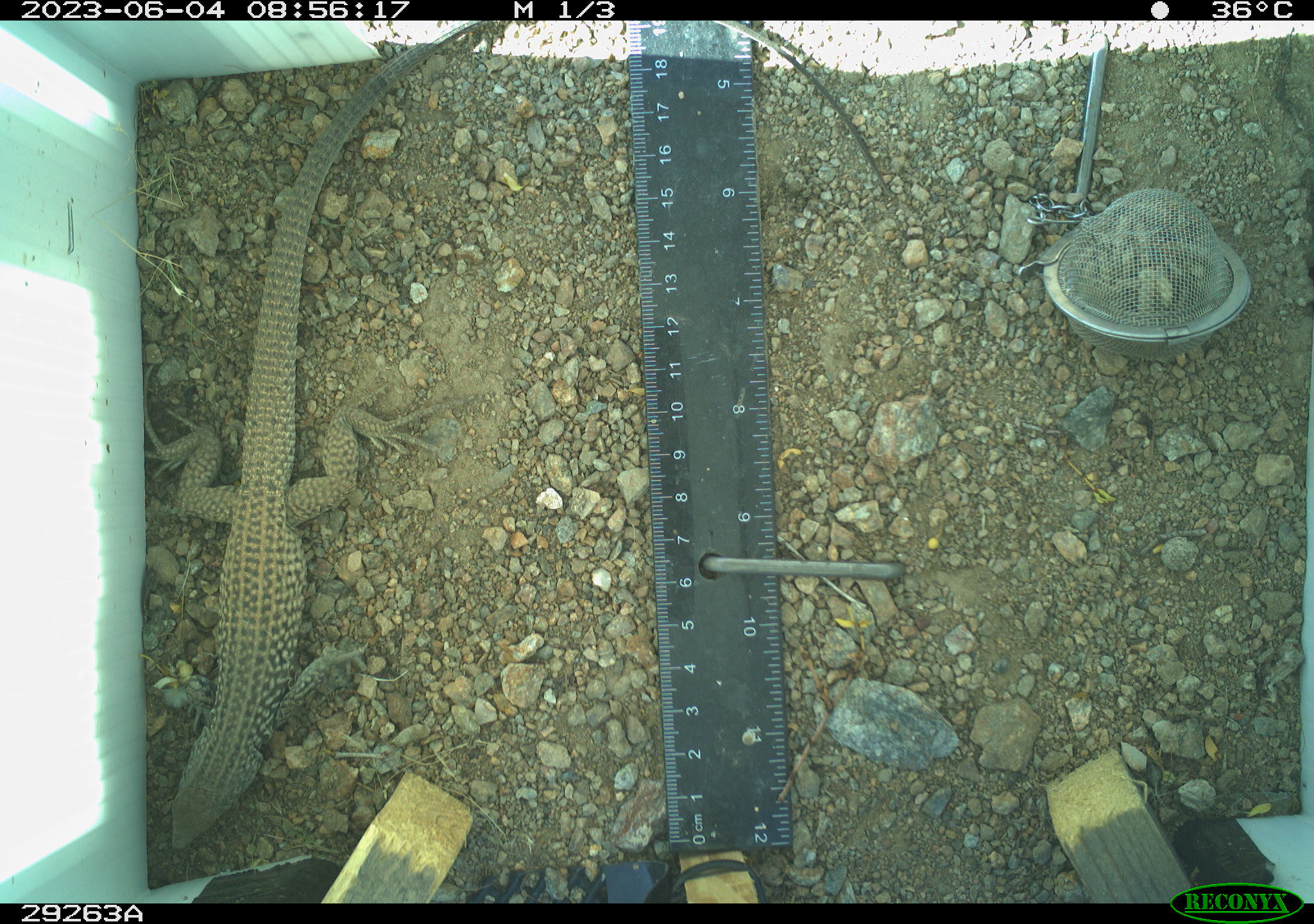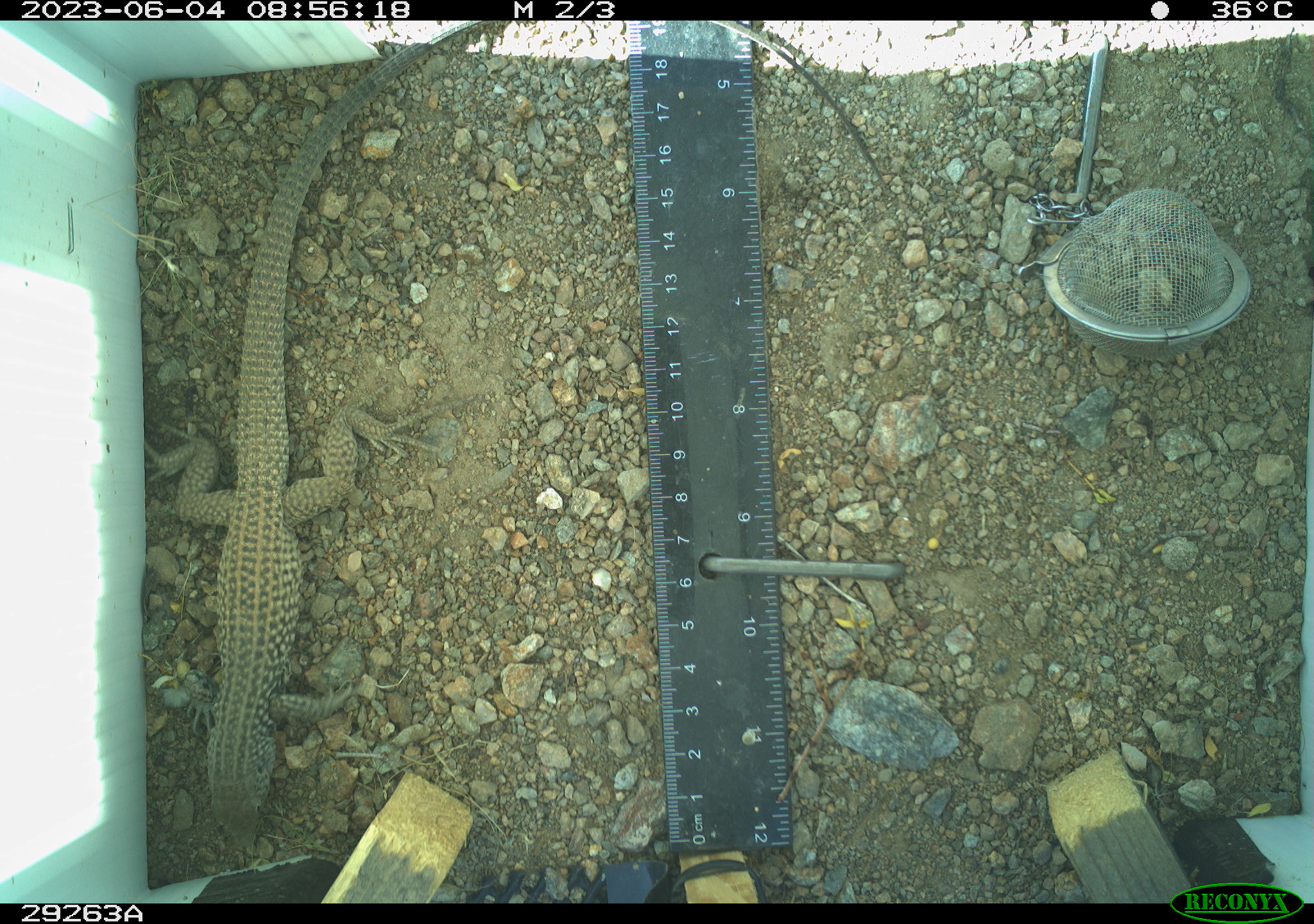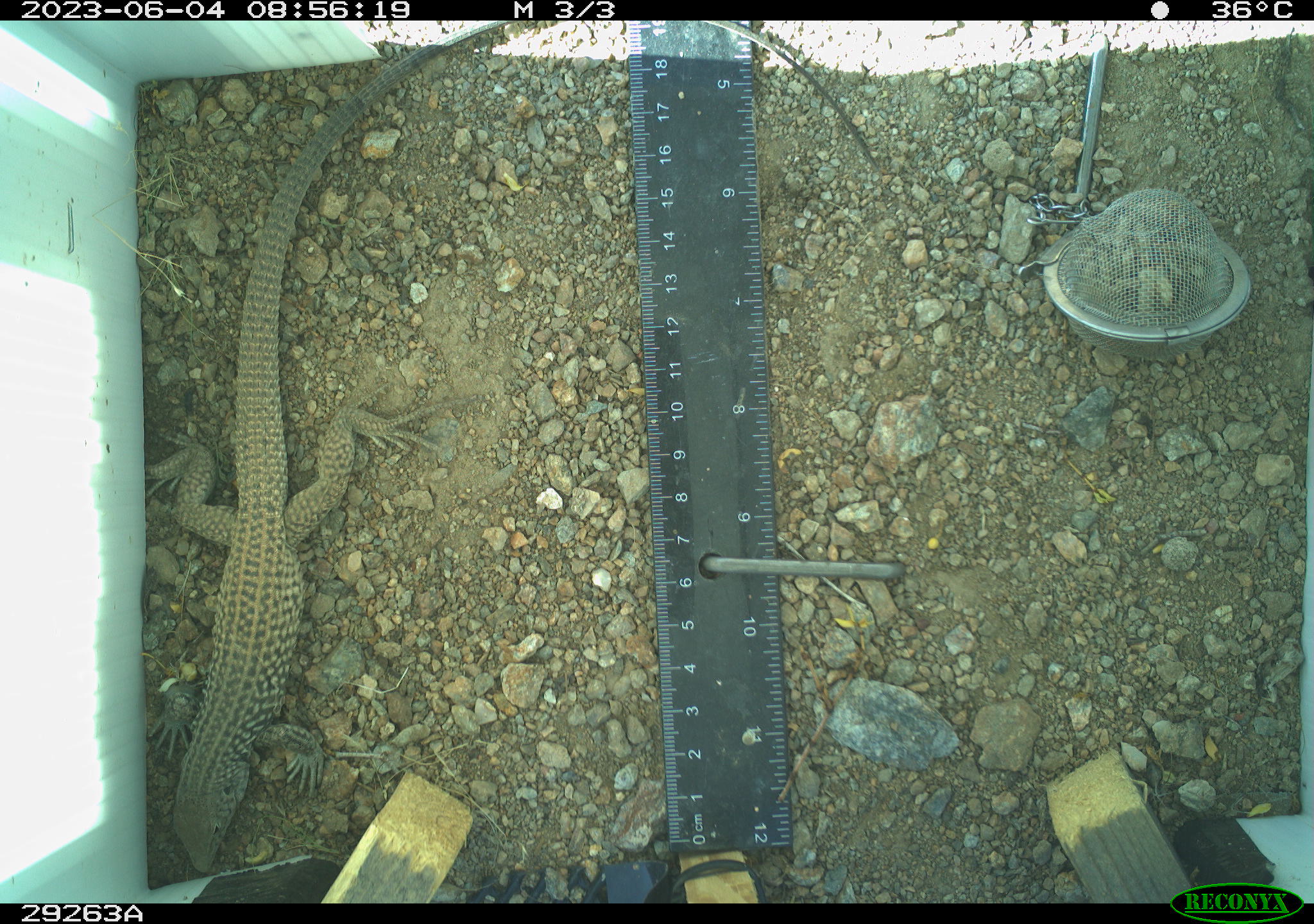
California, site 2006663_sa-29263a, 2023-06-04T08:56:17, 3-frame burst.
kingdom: Animalia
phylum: Chordata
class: Reptilia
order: Squamata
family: Teiidae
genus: Aspidoscelis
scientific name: Aspidoscelis tigris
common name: western whiptail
Western whiptail (Aspidoscelis tigris).